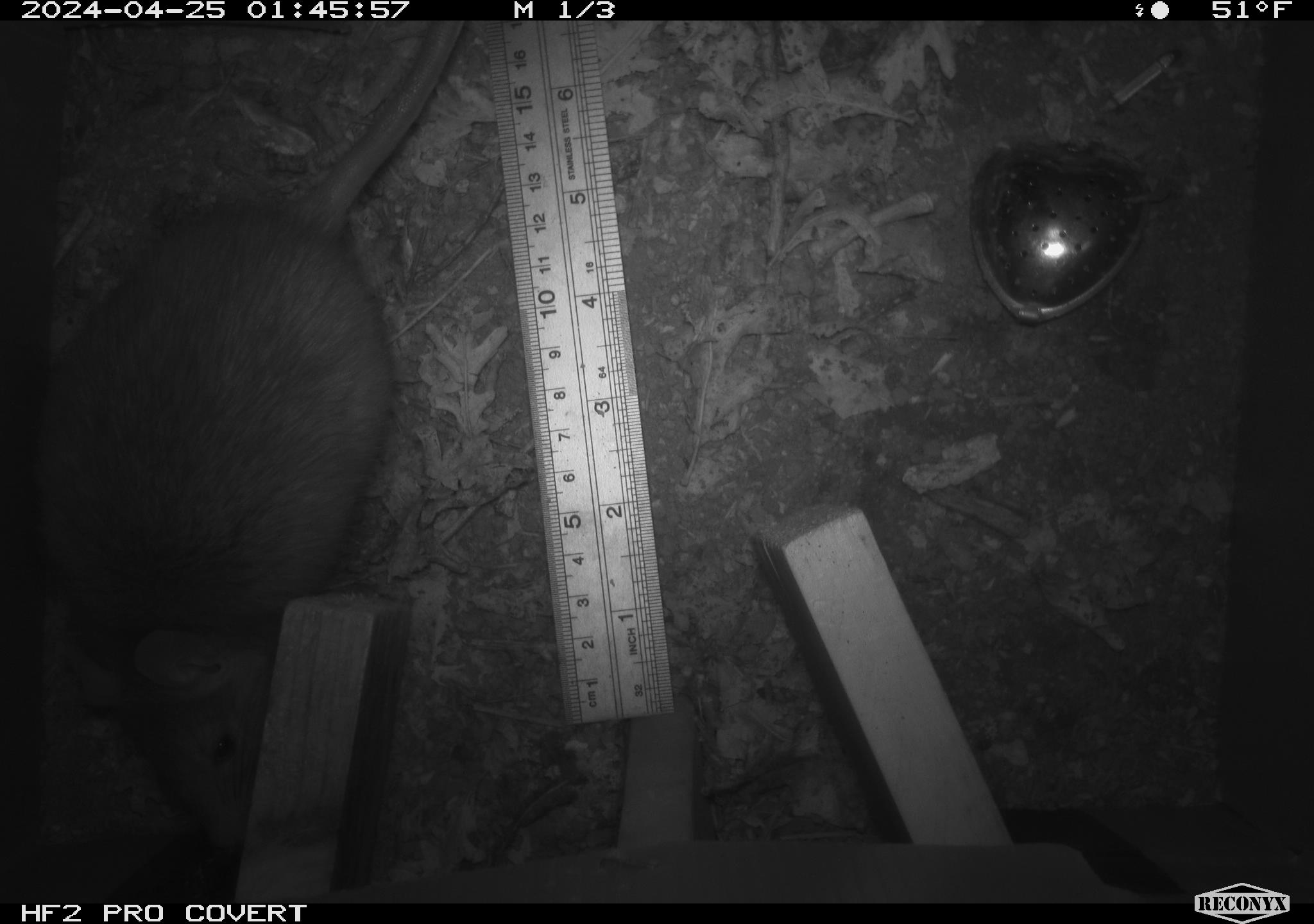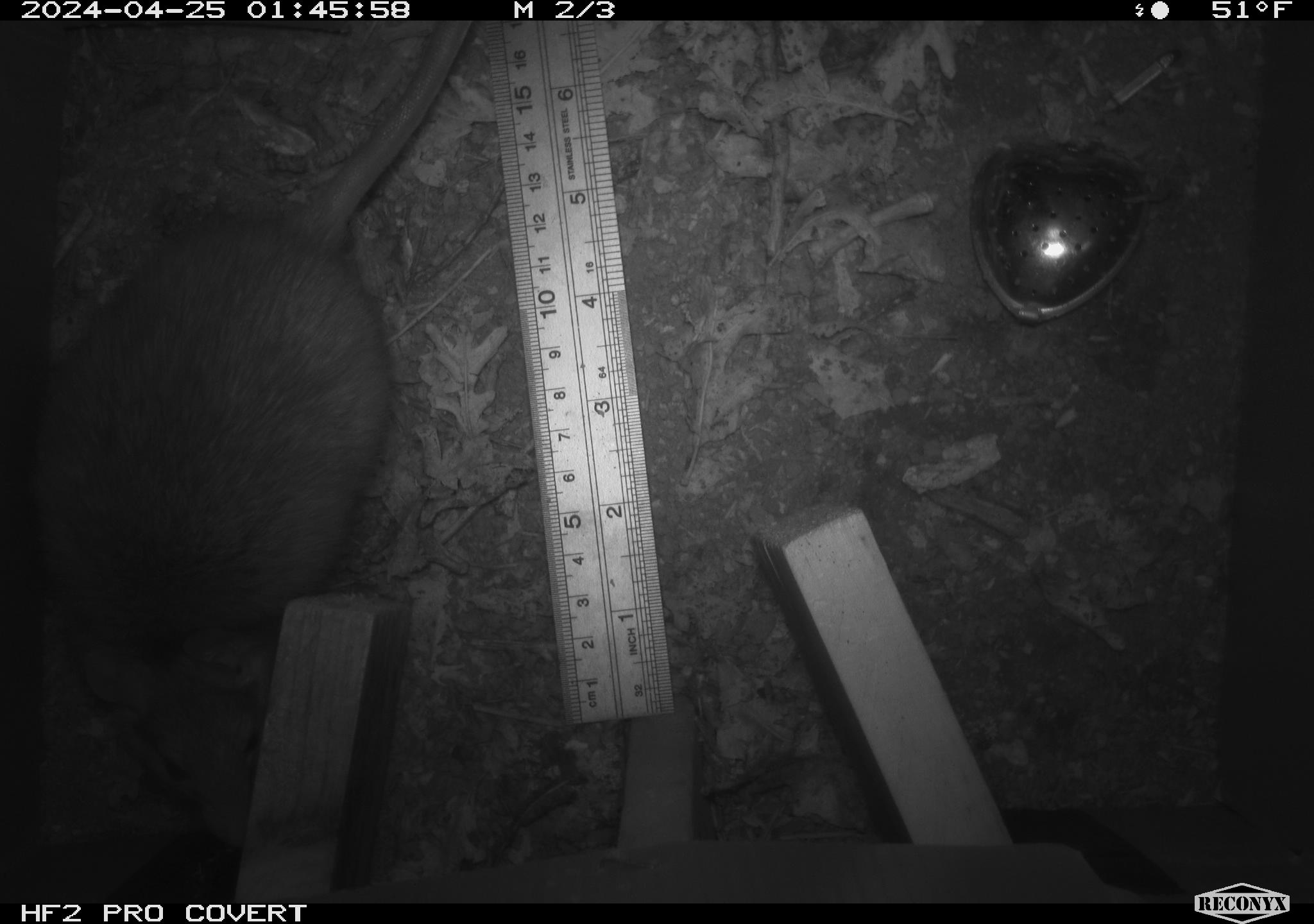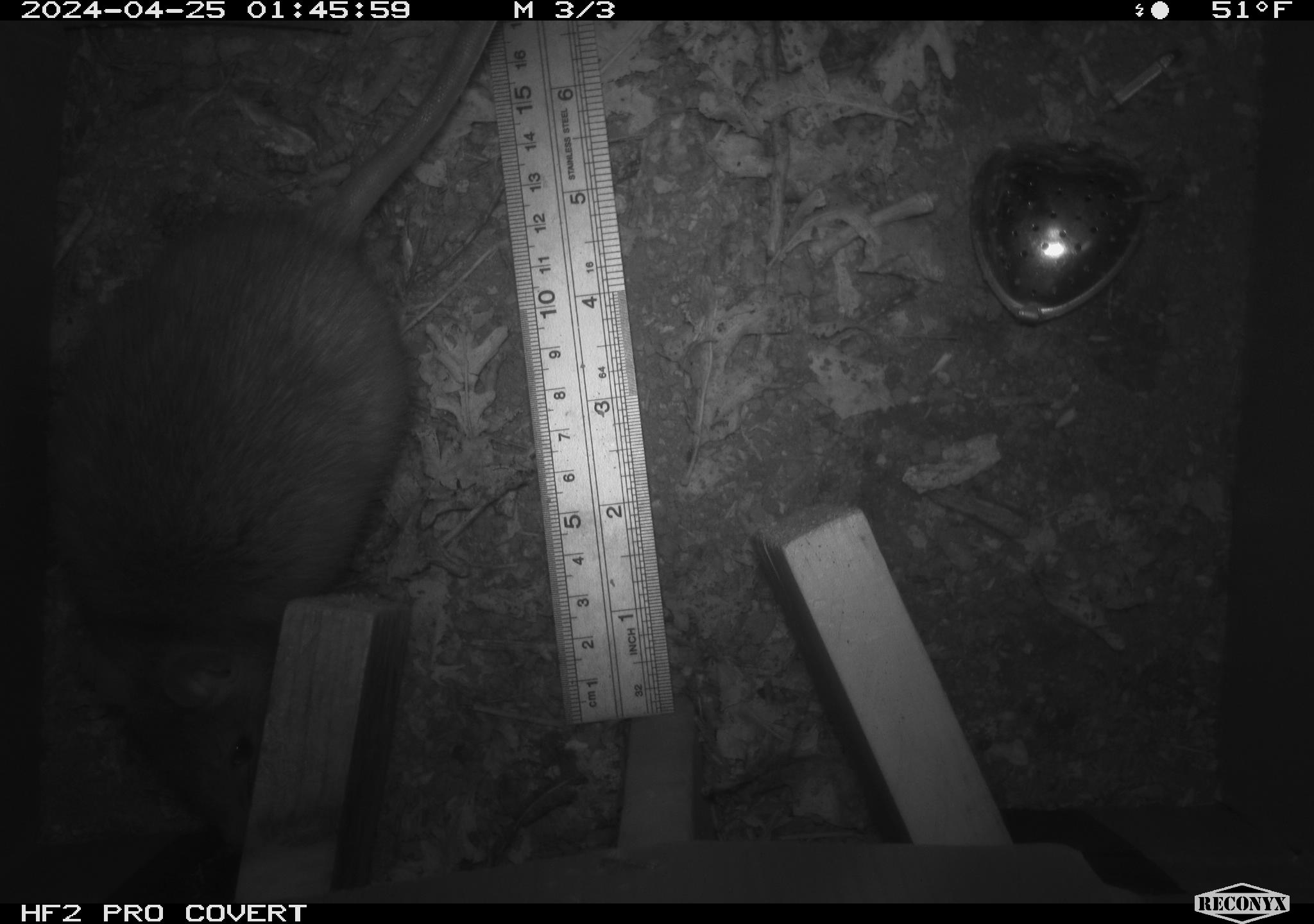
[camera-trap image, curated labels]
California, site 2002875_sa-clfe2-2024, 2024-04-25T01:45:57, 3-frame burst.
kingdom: Animalia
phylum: Chordata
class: Mammalia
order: Rodentia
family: Muridae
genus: Rattus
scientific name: Rattus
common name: rat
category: rattus species